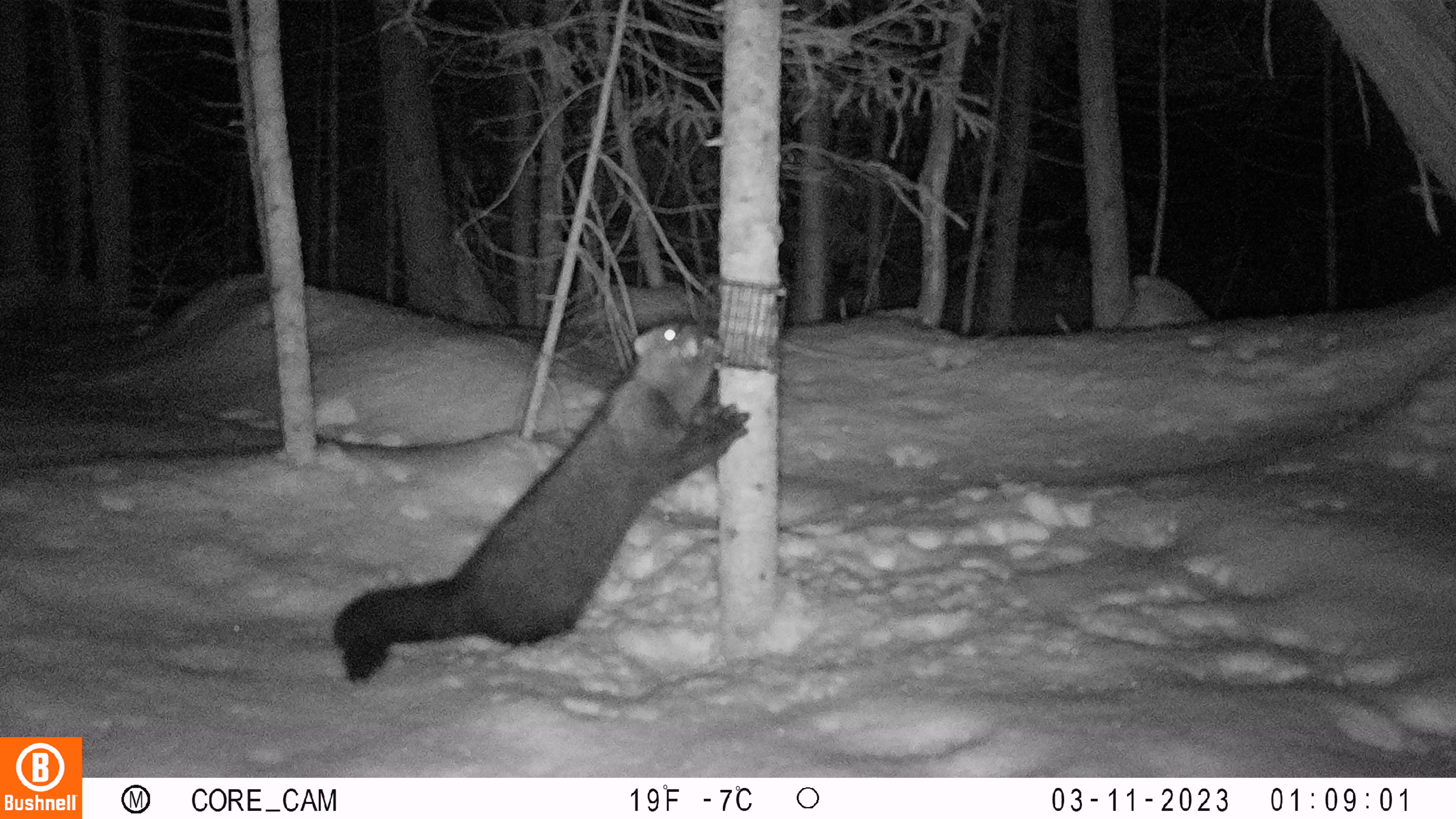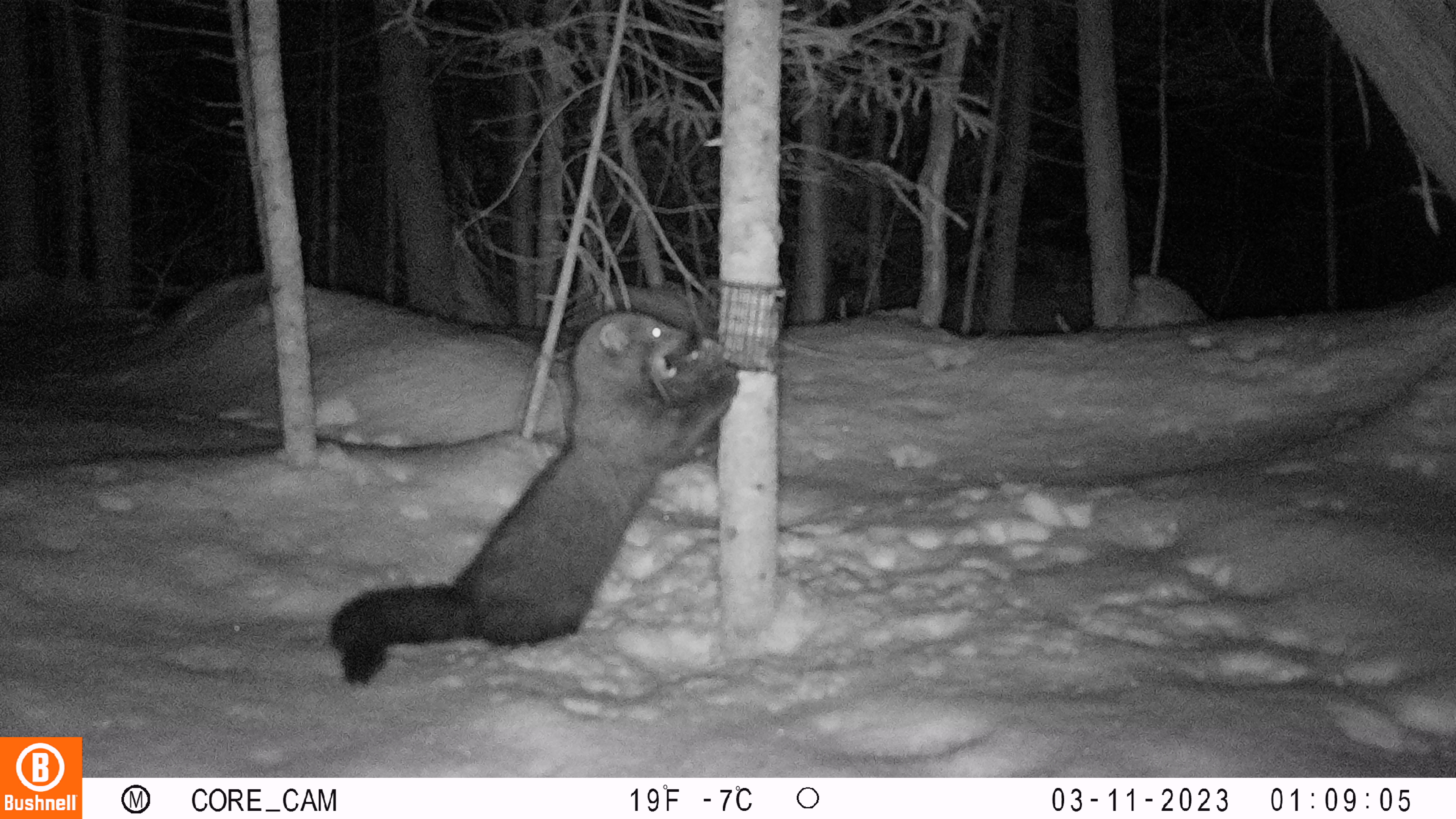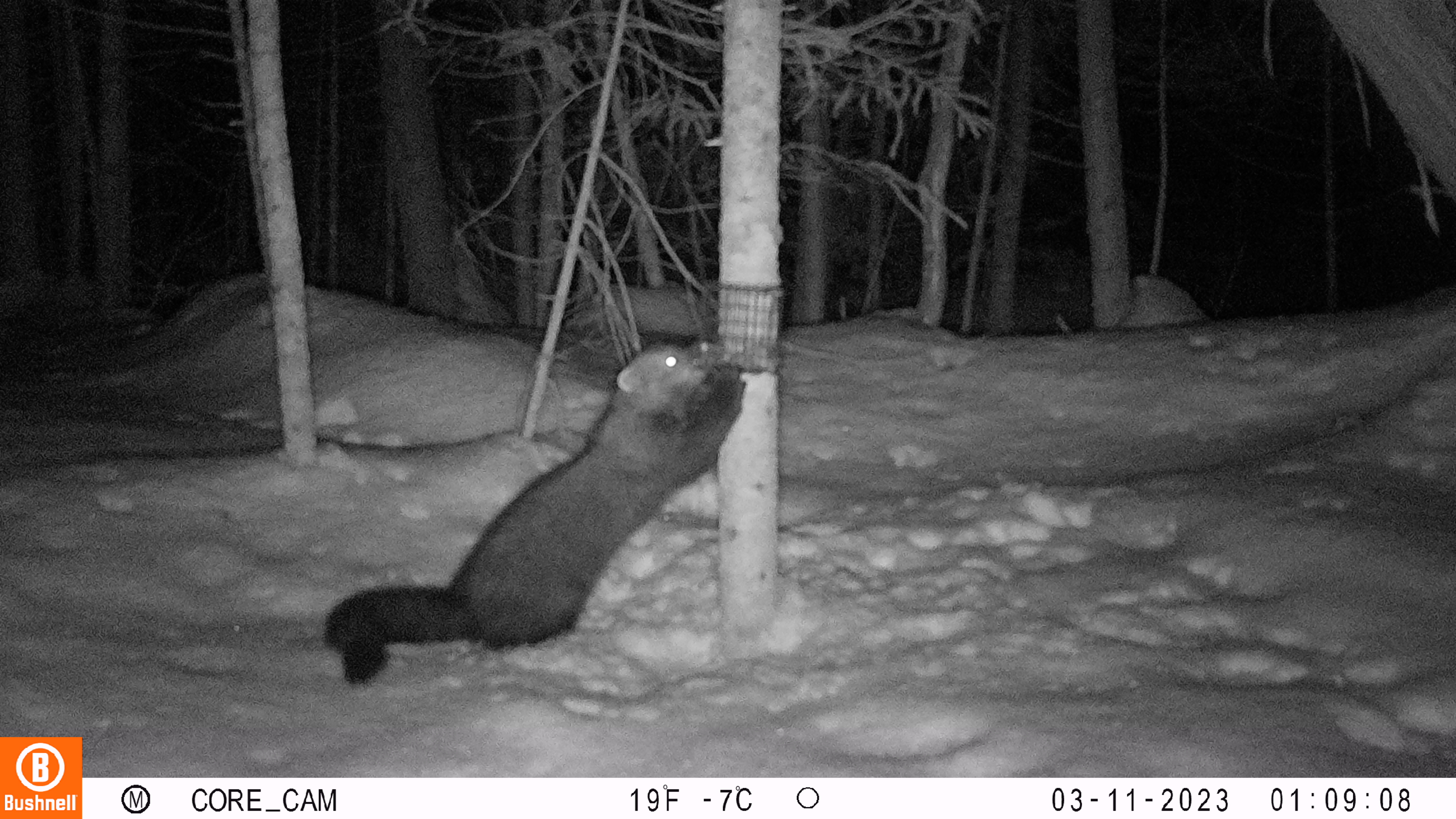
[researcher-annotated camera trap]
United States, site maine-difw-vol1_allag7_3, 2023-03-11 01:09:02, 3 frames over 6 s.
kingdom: Animalia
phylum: Chordata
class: Mammalia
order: Carnivora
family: Mustelidae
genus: Pekania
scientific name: Pekania pennanti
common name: fisher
Fisher (Pekania pennanti).